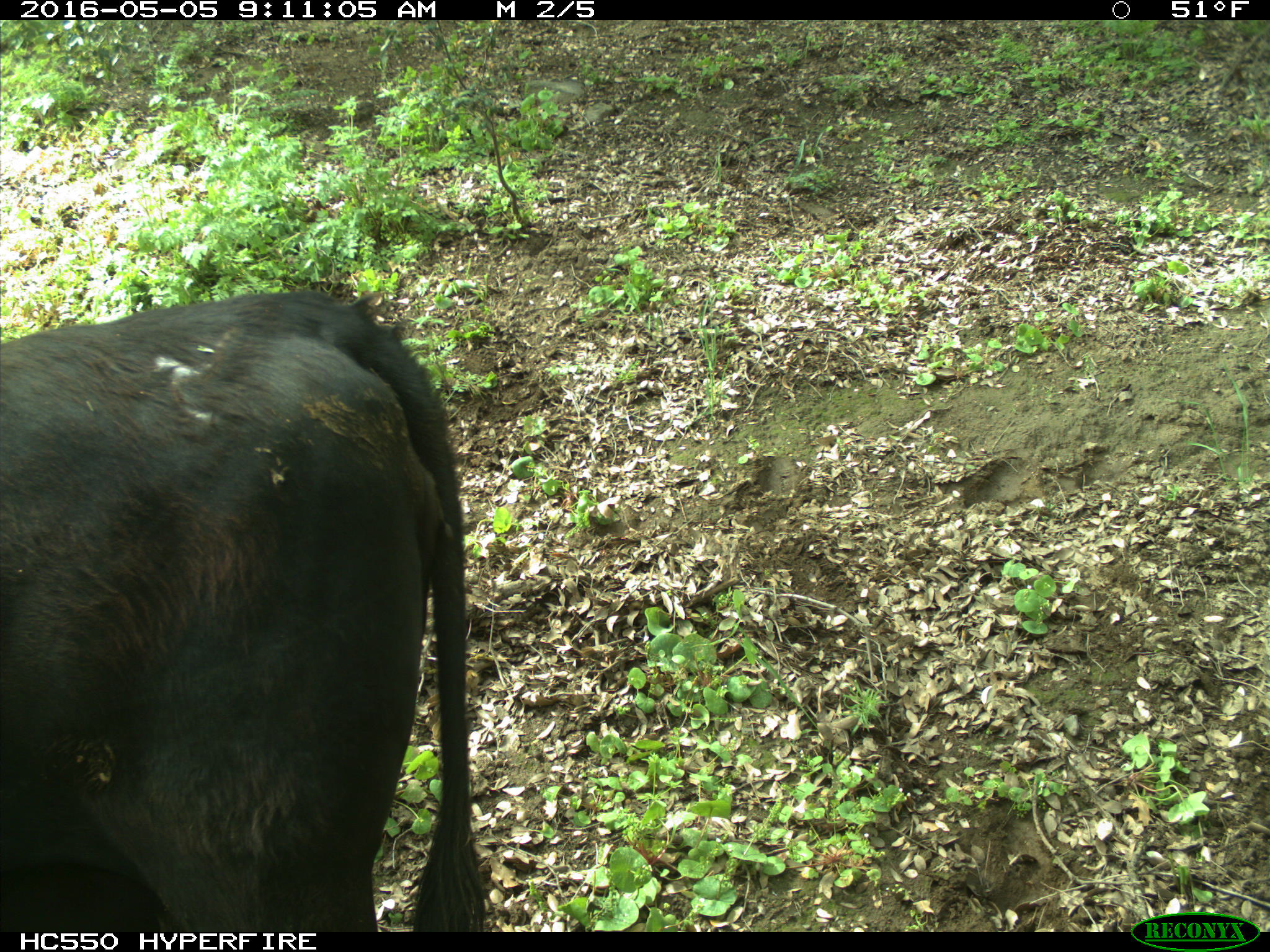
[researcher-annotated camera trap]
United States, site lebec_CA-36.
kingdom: Animalia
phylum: Chordata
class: Mammalia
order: Artiodactyla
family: Bovidae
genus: Bos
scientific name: Bos taurus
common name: domestic cow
Bos taurus (domestic cow).